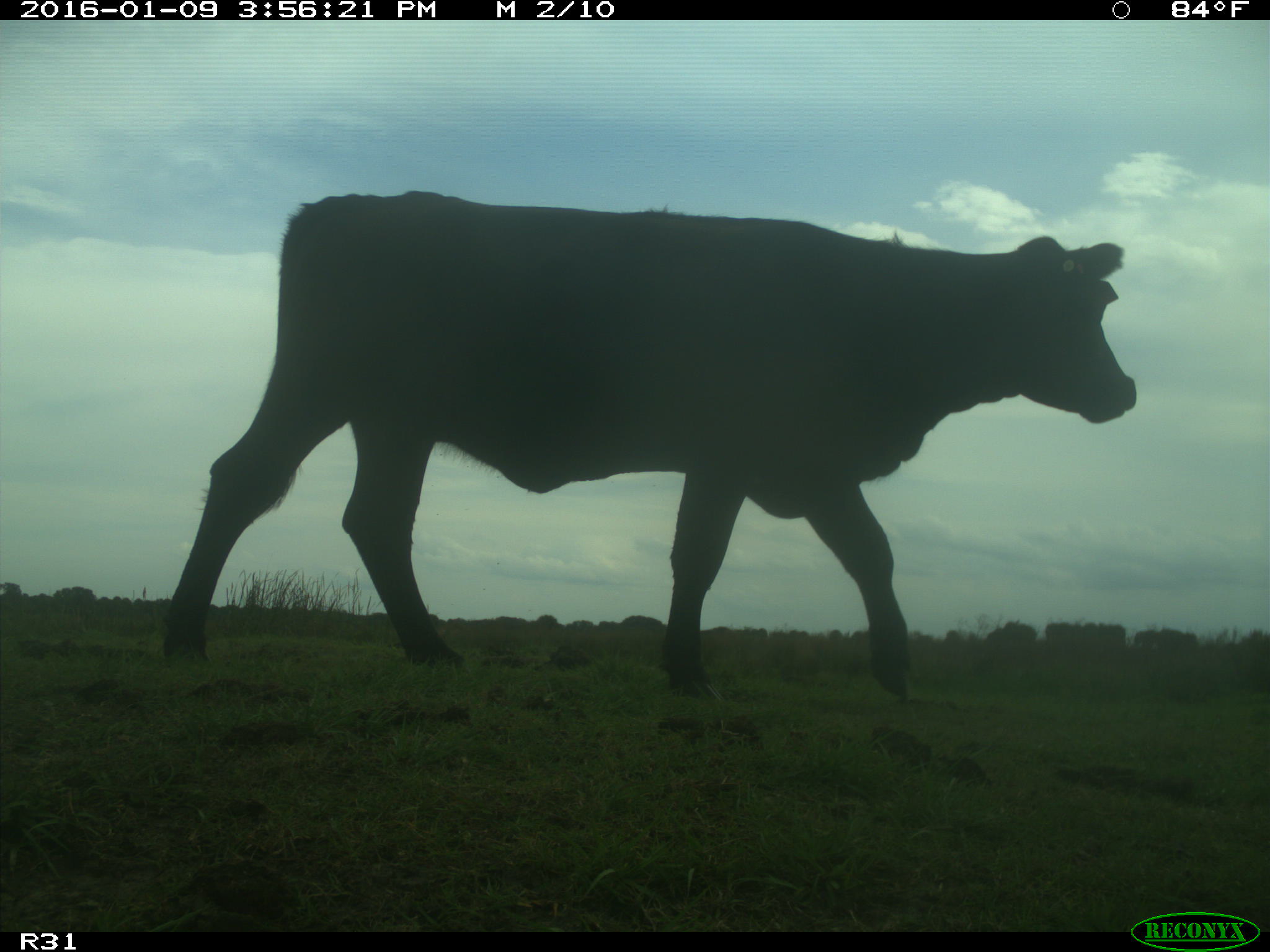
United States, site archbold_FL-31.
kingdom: Animalia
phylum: Chordata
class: Mammalia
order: Artiodactyla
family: Bovidae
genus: Bos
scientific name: Bos taurus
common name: domestic cow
Bos taurus (domestic cow).